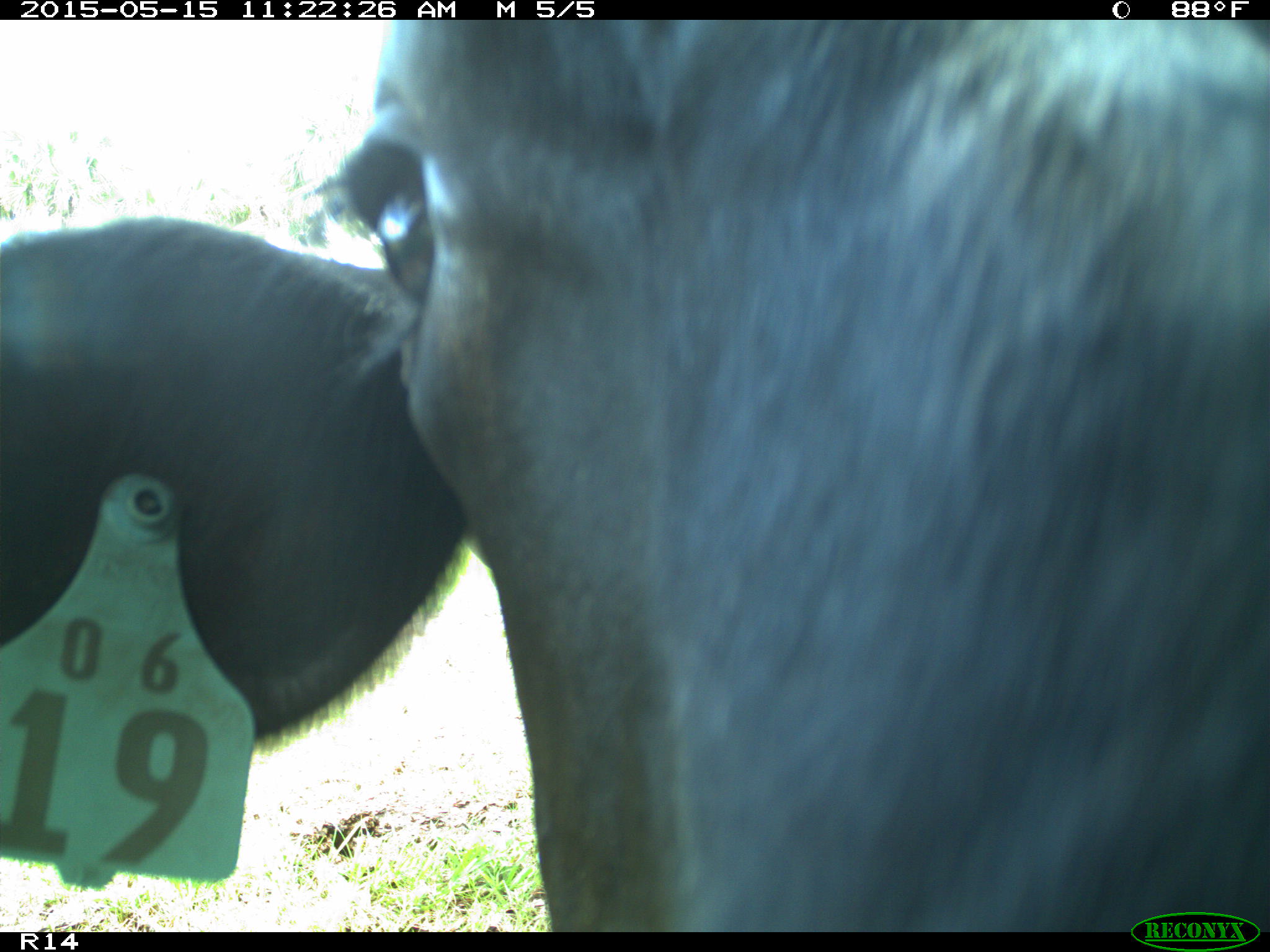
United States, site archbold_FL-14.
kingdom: Animalia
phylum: Chordata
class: Mammalia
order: Artiodactyla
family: Bovidae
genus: Bos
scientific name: Bos taurus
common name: domestic cow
Bos taurus (domestic cow).